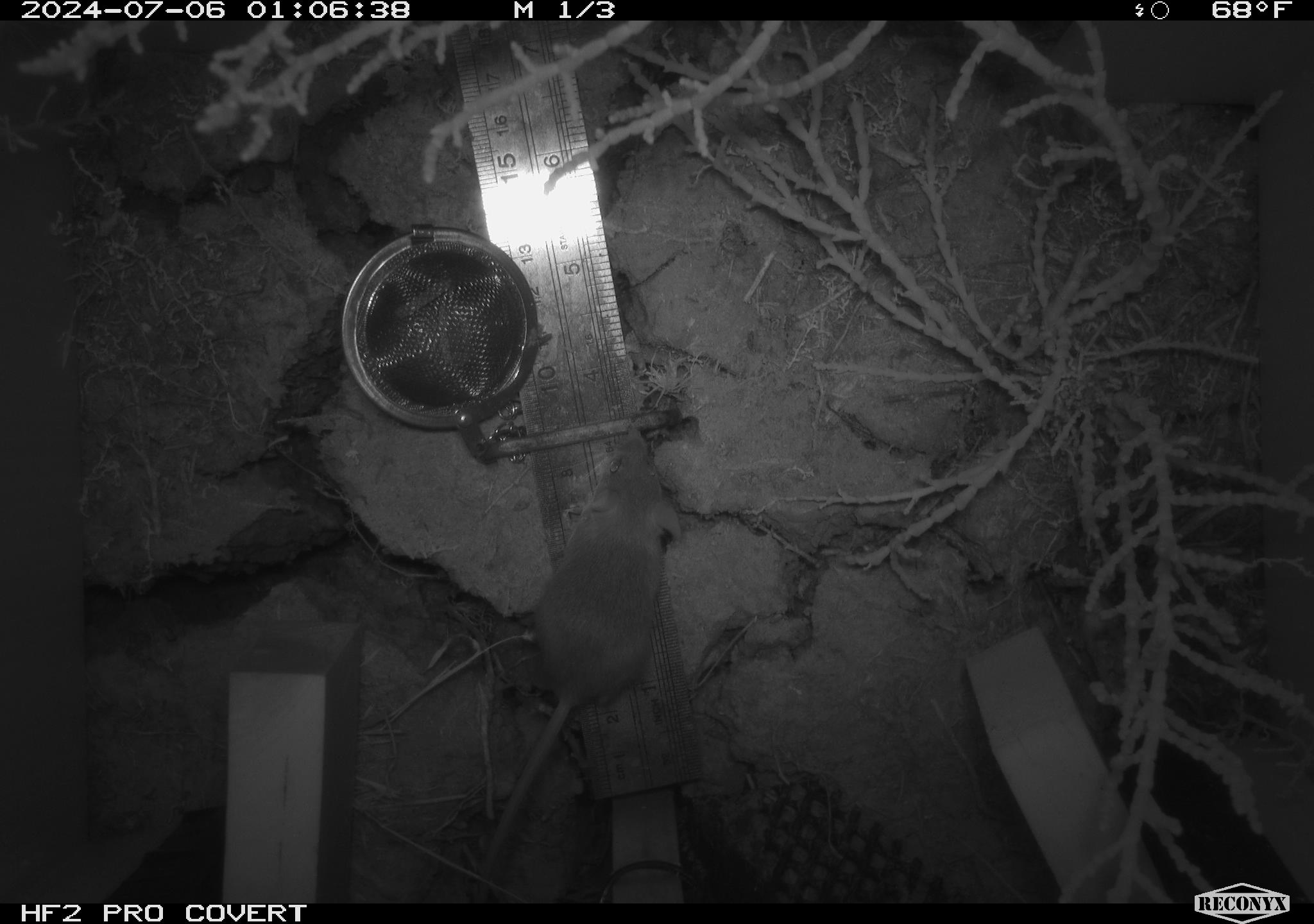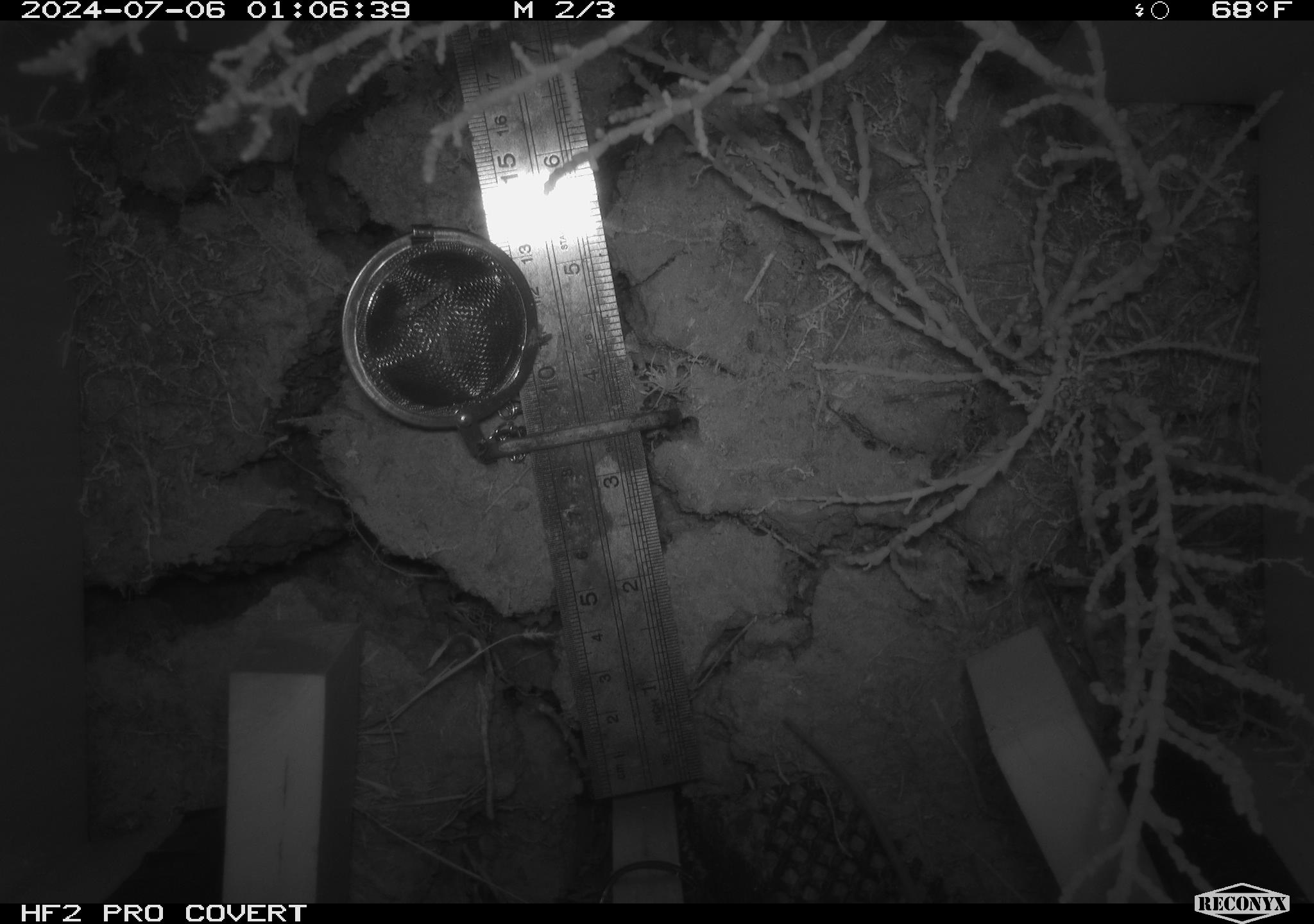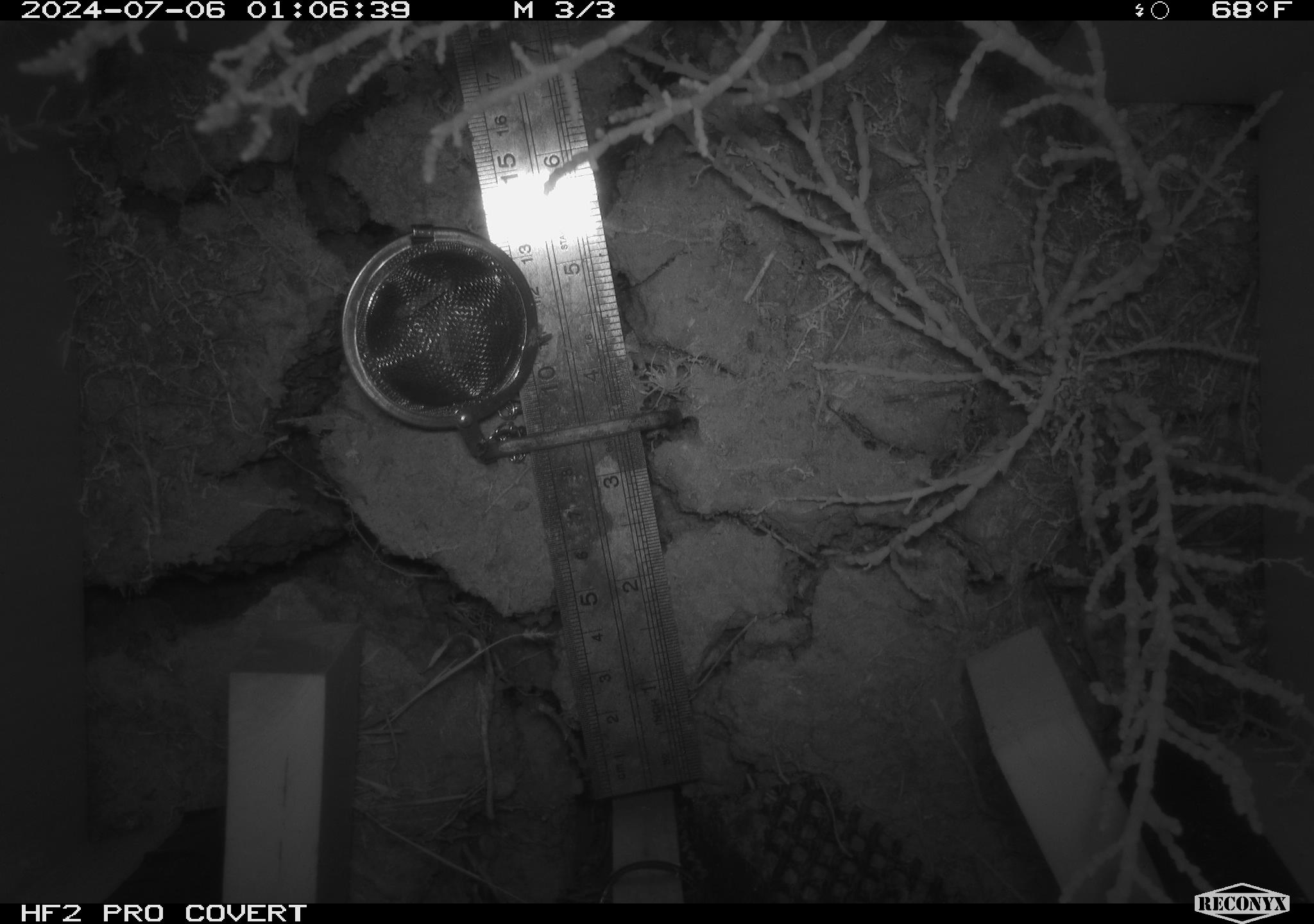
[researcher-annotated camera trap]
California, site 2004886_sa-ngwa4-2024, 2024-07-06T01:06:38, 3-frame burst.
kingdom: Animalia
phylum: Chordata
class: Mammalia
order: Rodentia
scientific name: Rodentia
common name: mouse species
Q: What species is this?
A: Mouse species (Rodentia).